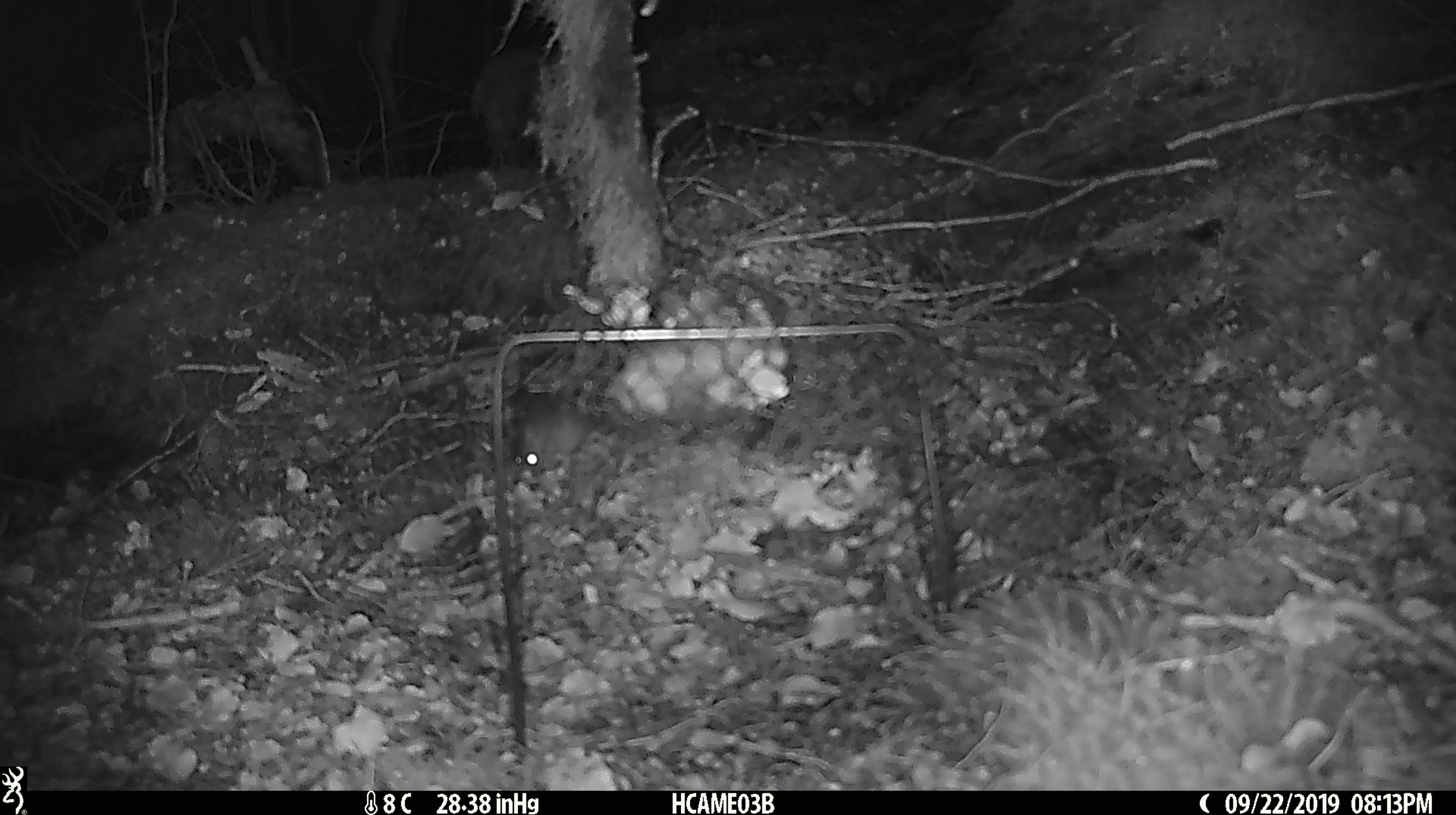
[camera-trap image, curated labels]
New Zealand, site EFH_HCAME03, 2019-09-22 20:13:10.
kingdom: Animalia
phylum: Chordata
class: Mammalia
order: Rodentia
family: Muridae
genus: Mus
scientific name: Mus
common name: mouse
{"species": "mouse (Mus)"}